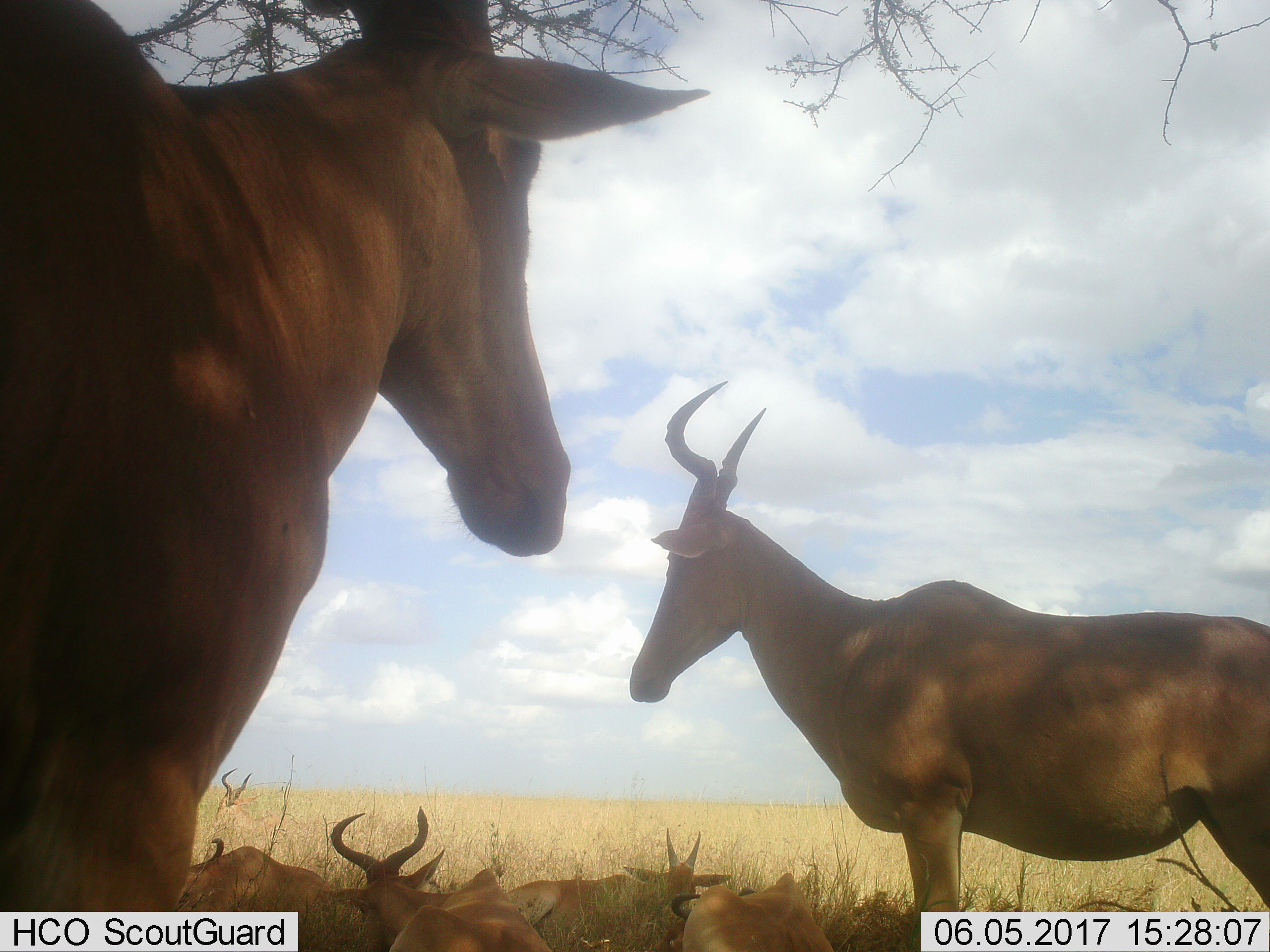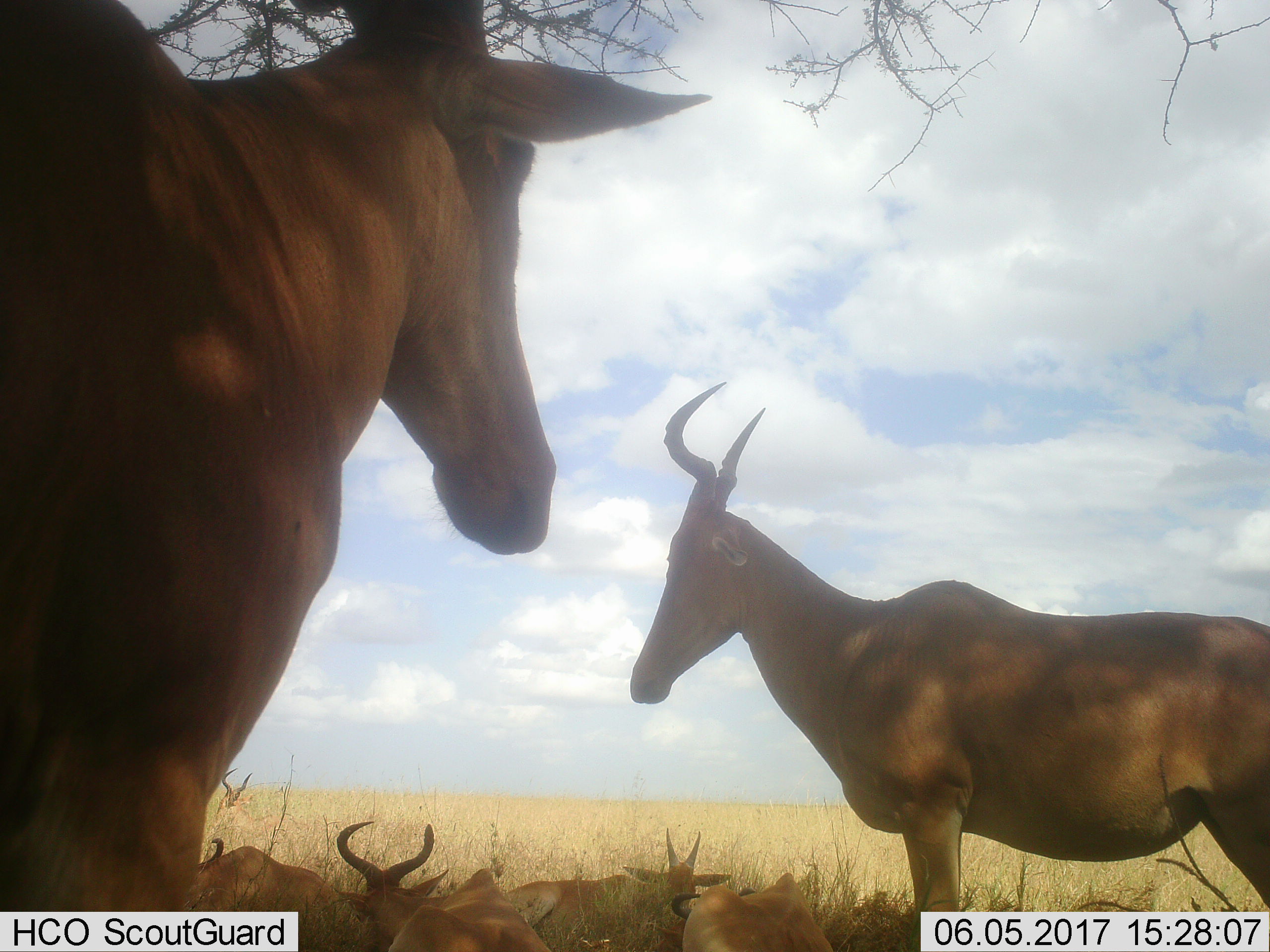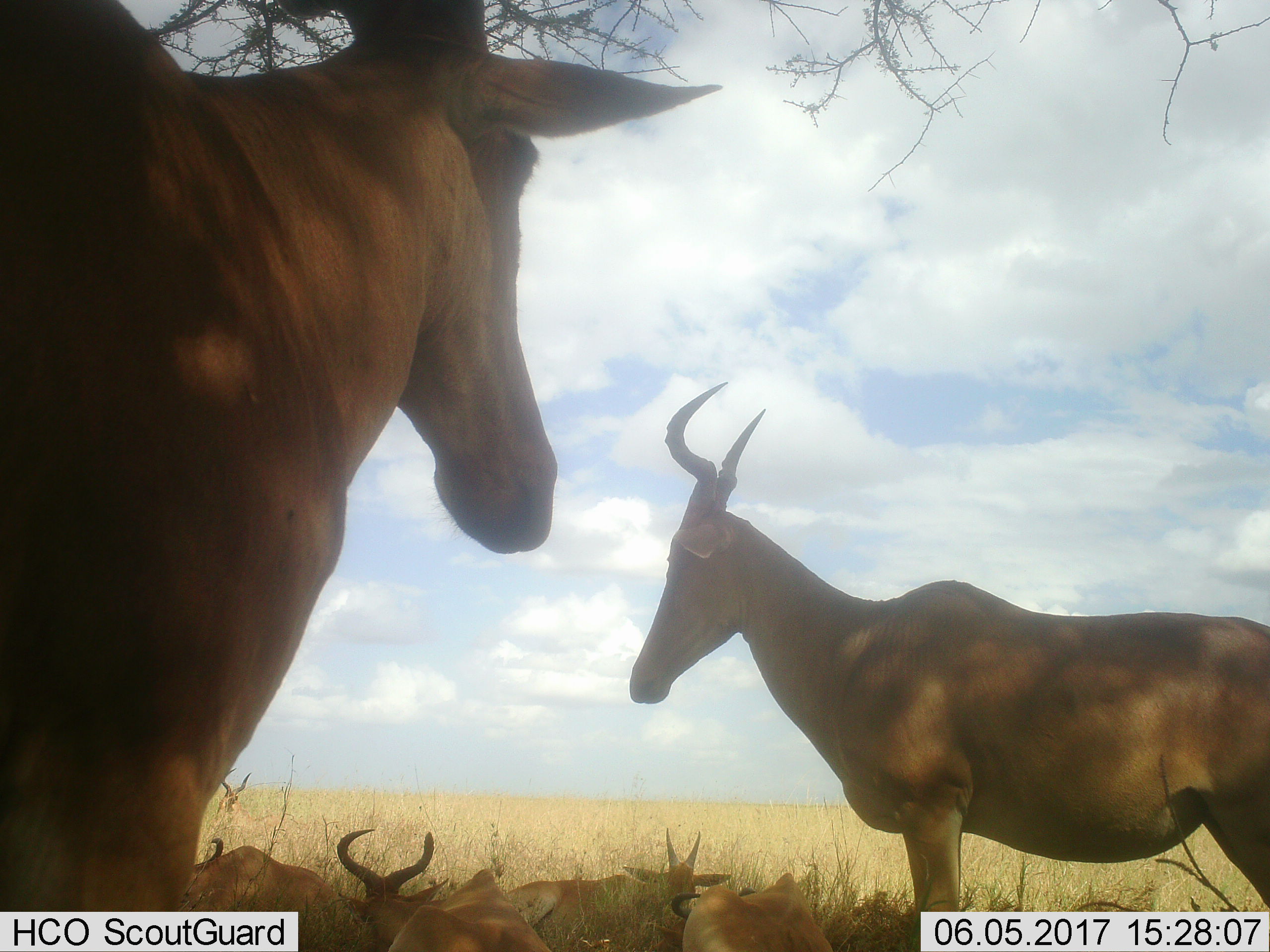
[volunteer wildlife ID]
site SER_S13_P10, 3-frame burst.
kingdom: Animalia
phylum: Chordata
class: Mammalia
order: Artiodactyla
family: Bovidae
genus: Alcelaphus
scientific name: Alcelaphus buselaphus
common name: hartebeest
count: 7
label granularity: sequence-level